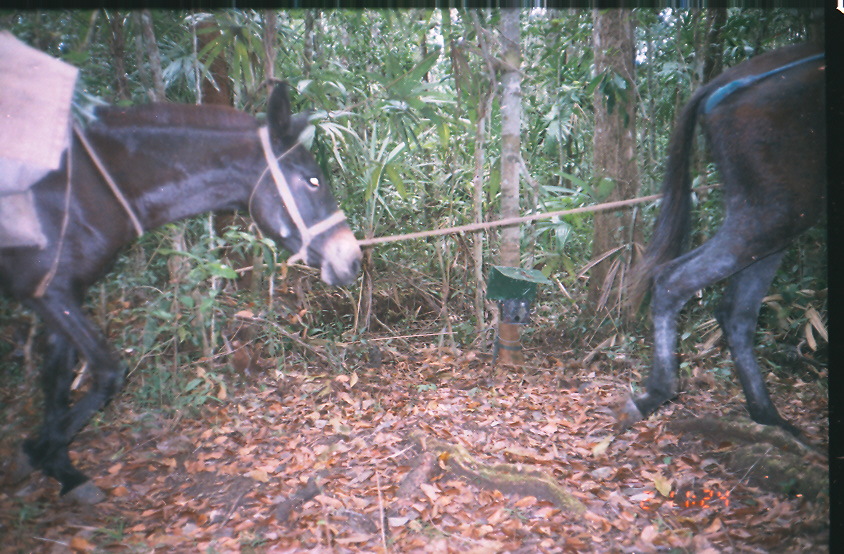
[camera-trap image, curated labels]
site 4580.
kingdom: Animalia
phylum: Chordata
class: Mammalia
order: Perissodactyla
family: Equidae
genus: Equus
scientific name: Equus ferus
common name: wild horse